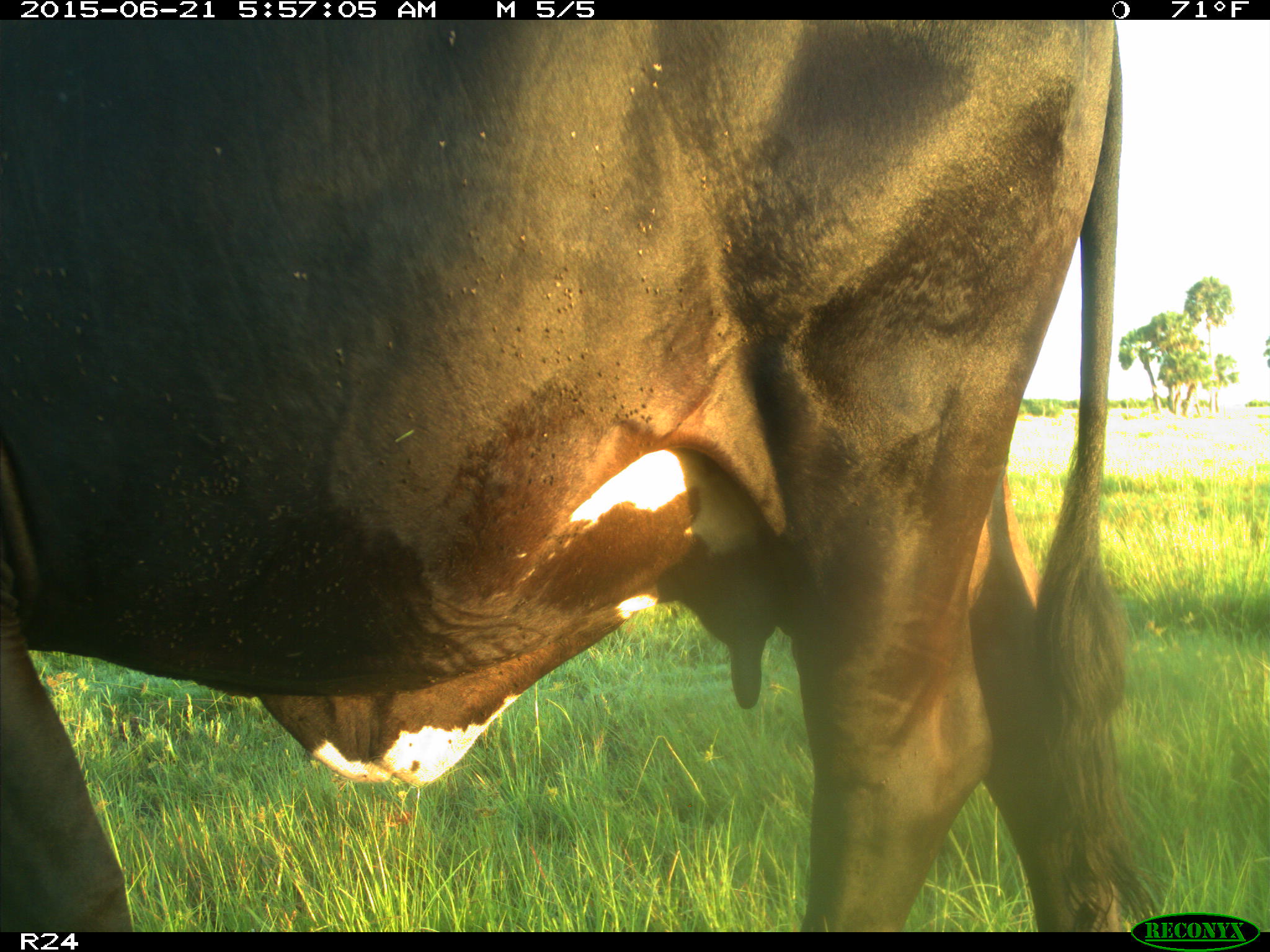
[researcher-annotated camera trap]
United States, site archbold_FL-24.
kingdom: Animalia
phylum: Chordata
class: Mammalia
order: Artiodactyla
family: Bovidae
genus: Bos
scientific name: Bos taurus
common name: domestic cow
Bos taurus (domestic cow).